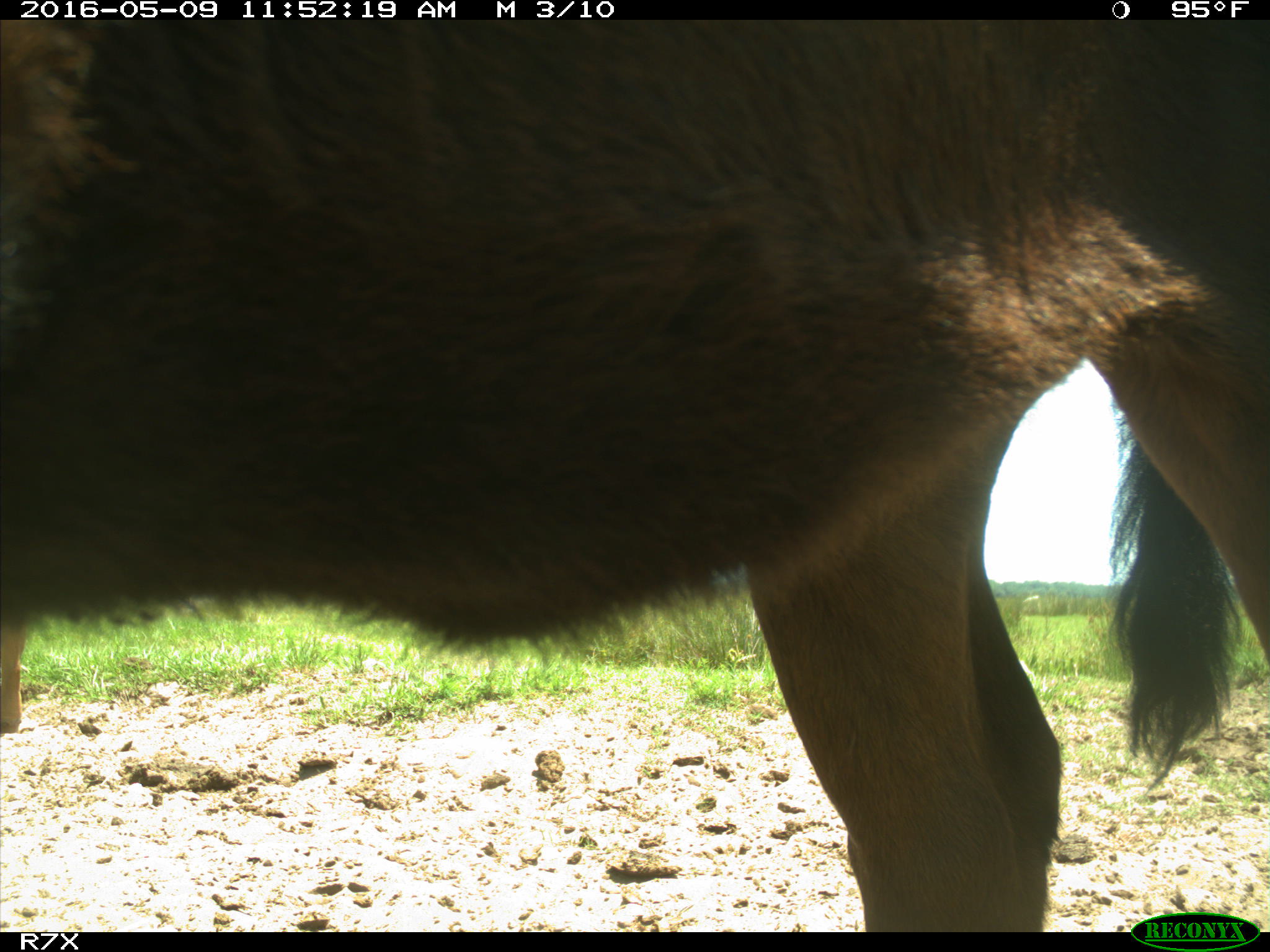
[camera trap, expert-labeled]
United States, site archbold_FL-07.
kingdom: Animalia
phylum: Chordata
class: Mammalia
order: Artiodactyla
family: Bovidae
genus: Bos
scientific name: Bos taurus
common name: domestic cow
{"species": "Bos taurus (domestic cow)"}